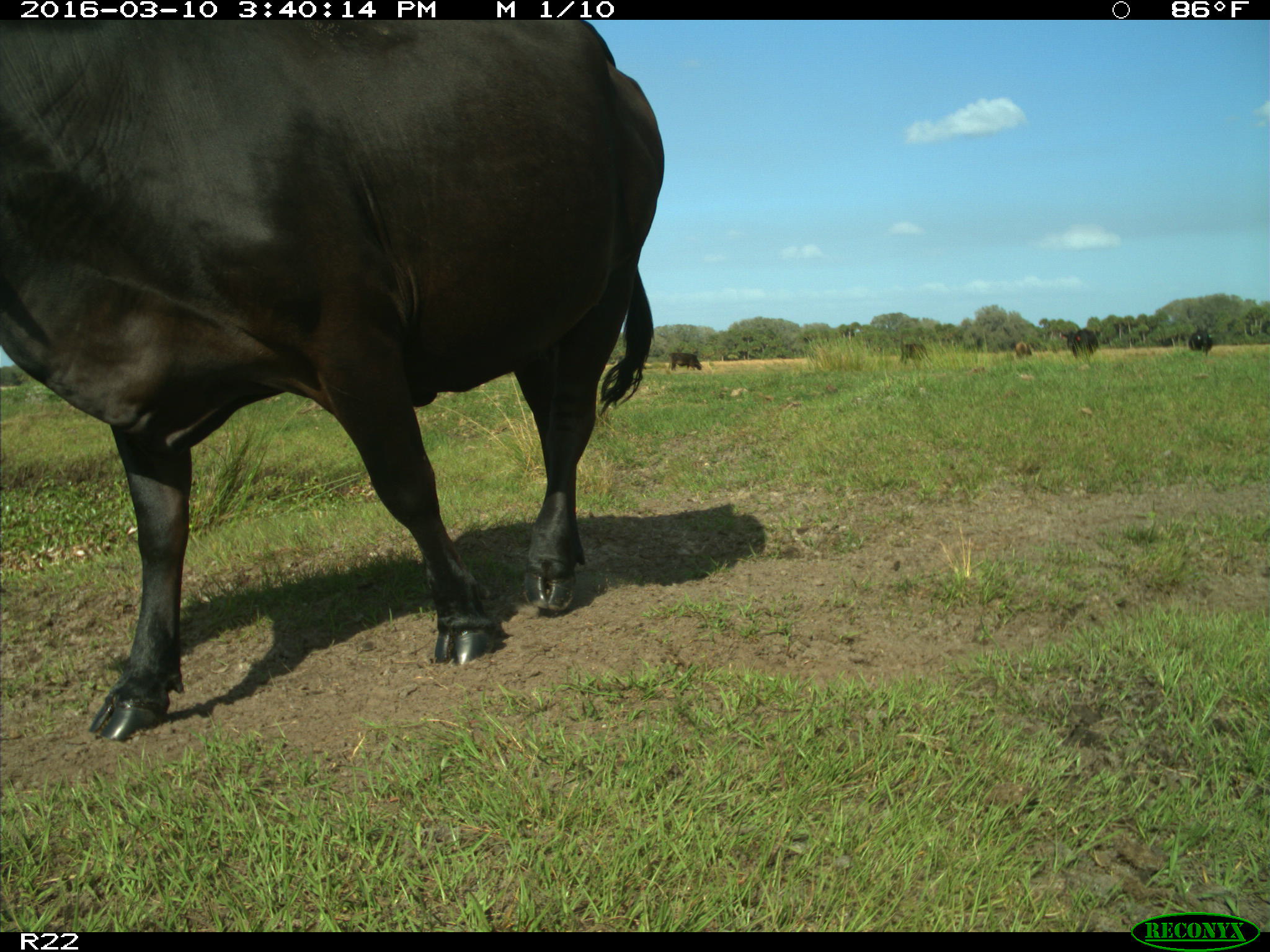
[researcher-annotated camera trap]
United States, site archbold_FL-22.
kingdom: Animalia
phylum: Chordata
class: Mammalia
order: Artiodactyla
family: Bovidae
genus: Bos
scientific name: Bos taurus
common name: domestic cow